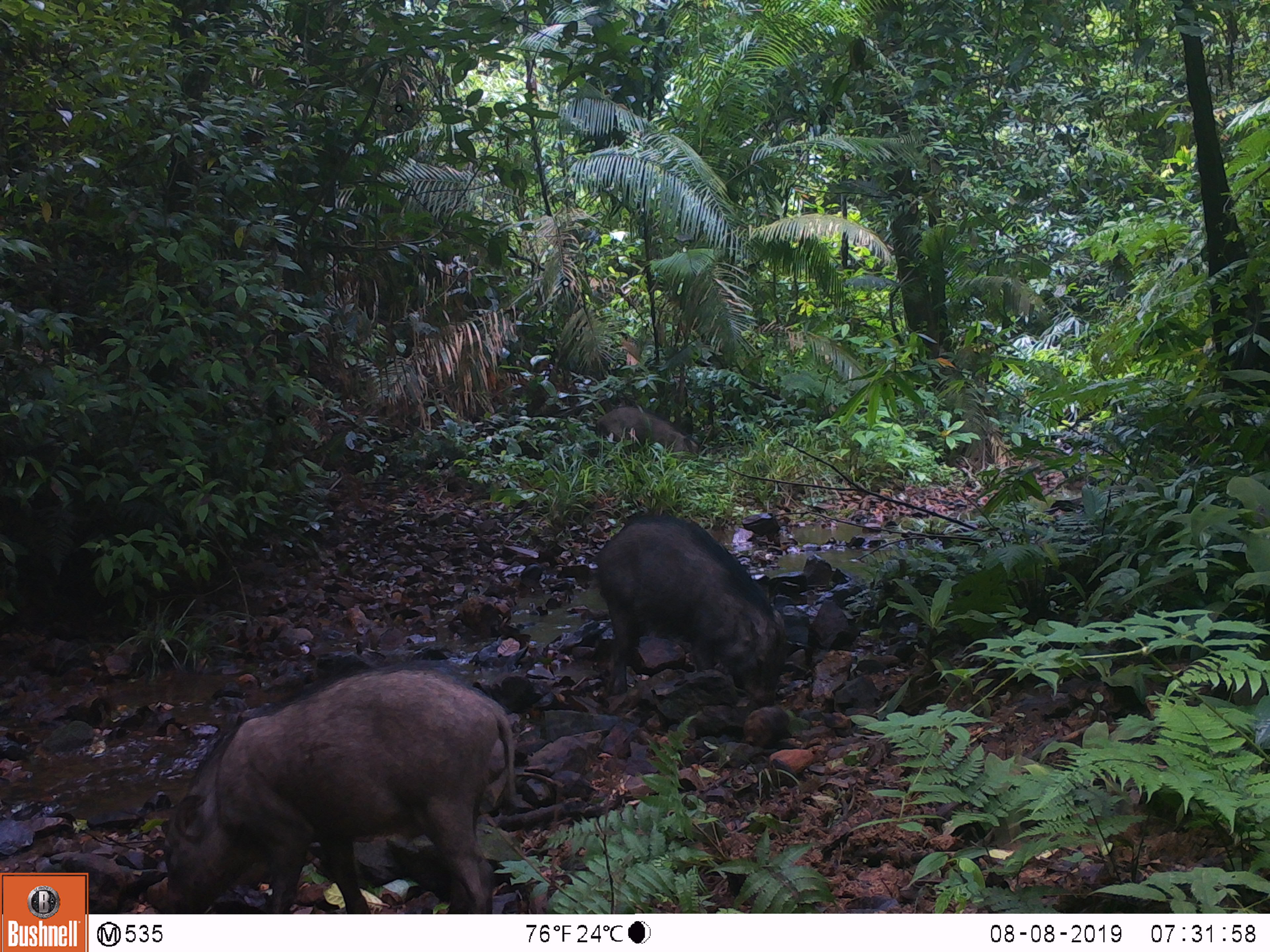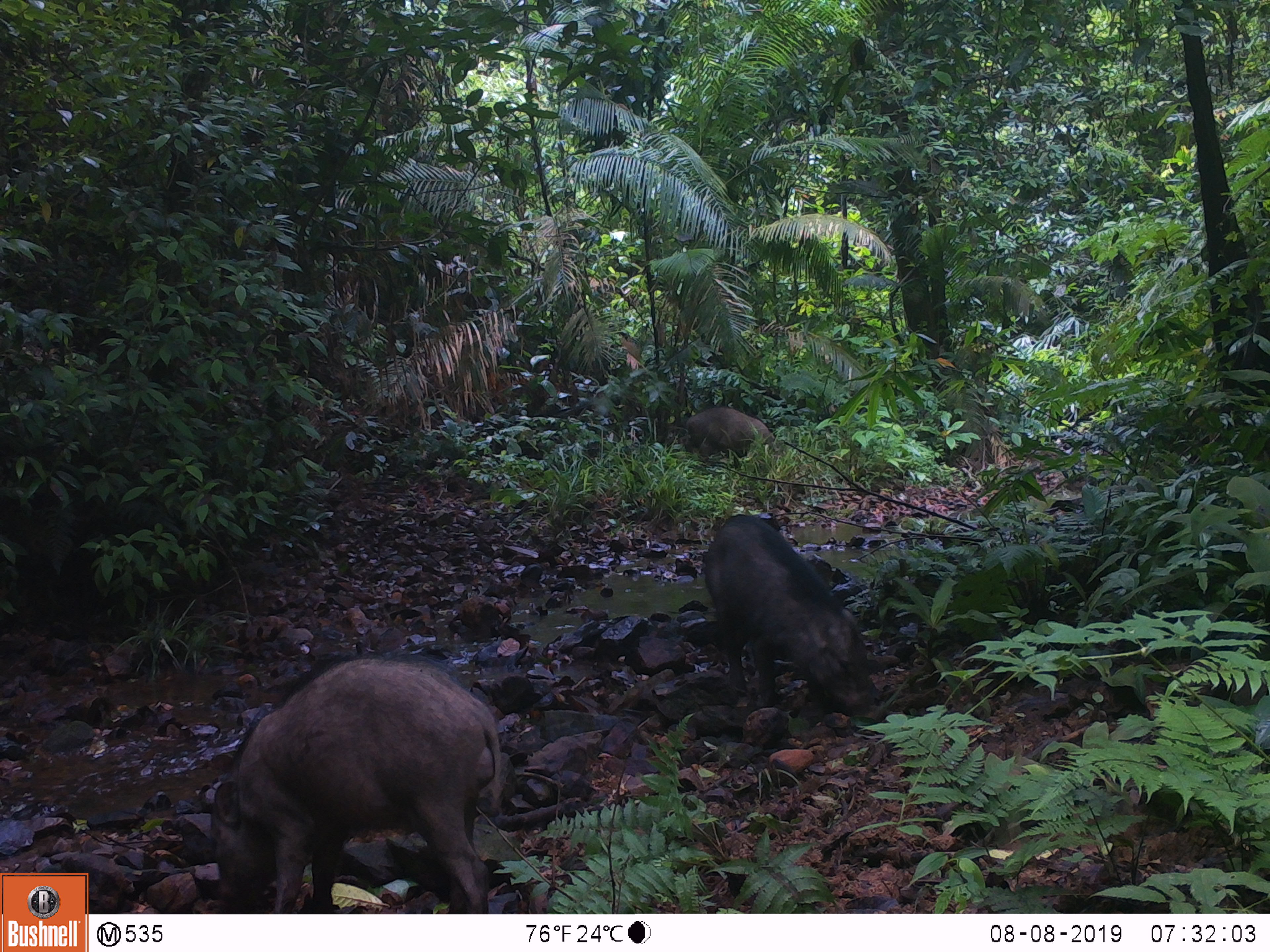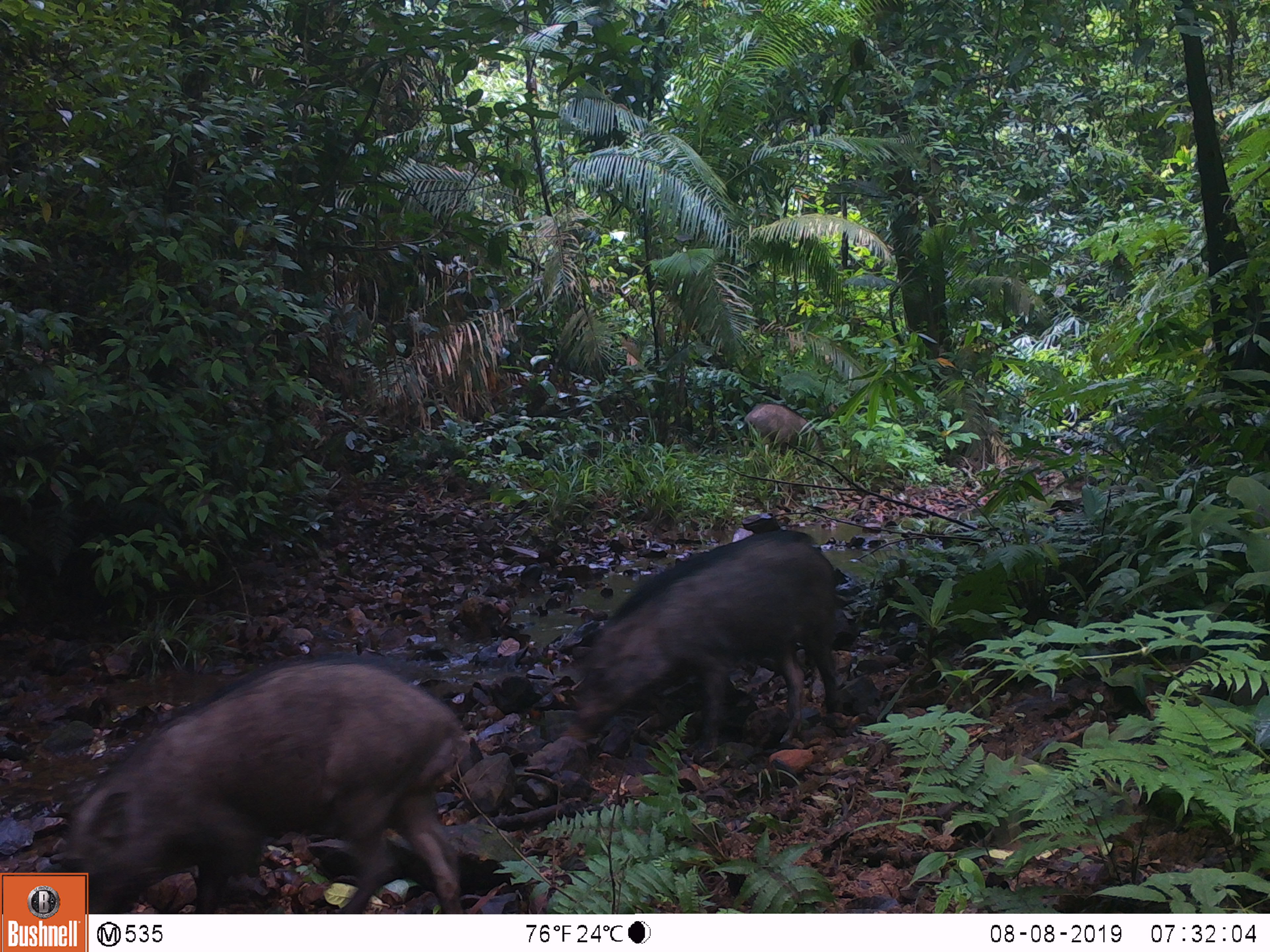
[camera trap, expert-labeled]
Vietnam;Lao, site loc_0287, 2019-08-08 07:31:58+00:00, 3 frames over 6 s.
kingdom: Animalia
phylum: Chordata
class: Mammalia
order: Artiodactyla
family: Suidae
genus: Sus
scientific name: Sus scrofa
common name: eurasian wild pig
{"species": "eurasian wild pig (Sus scrofa)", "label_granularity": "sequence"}